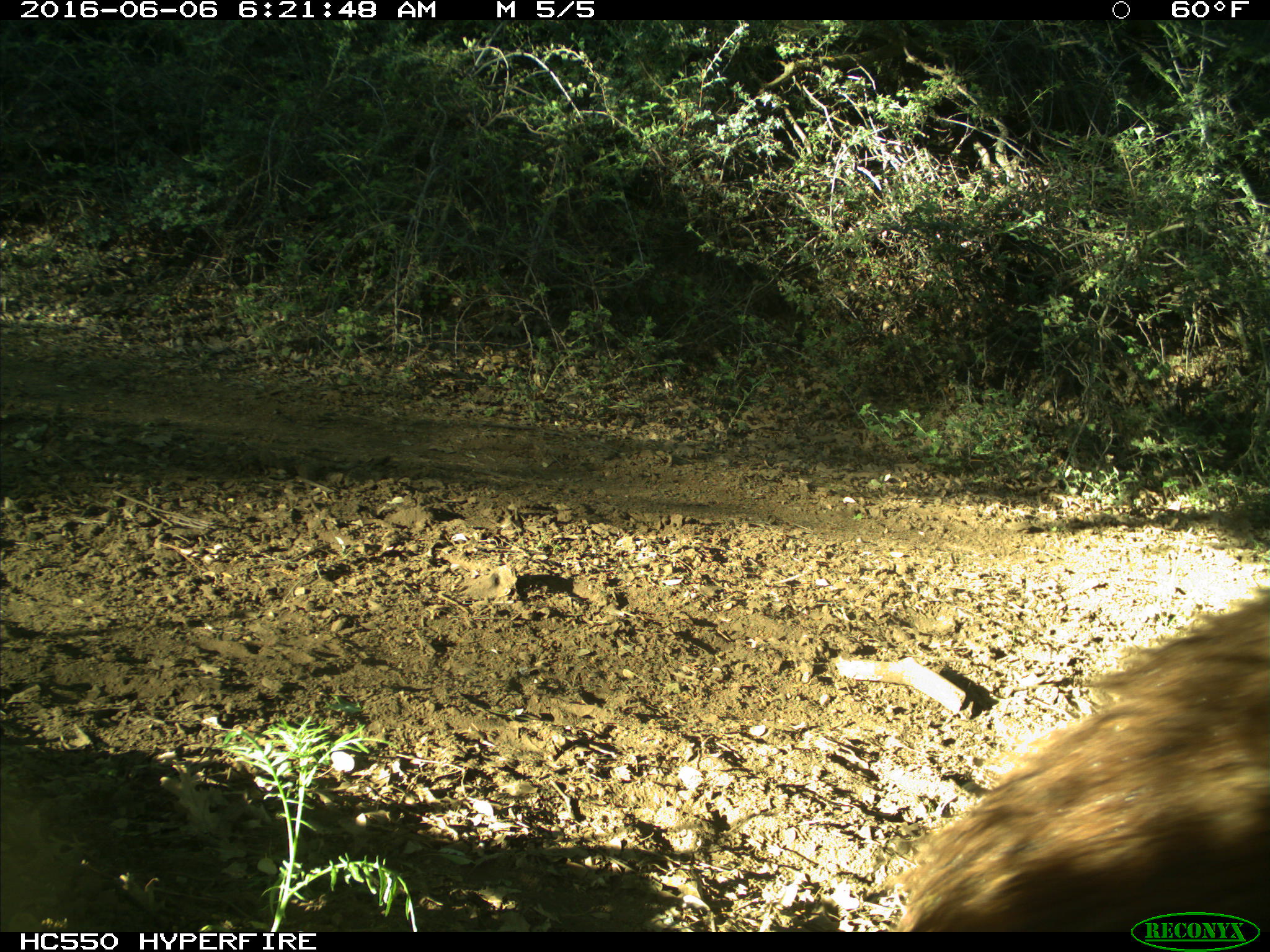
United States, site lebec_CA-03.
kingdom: Animalia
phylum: Chordata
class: Mammalia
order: Carnivora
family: Ursidae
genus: Ursus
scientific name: Ursus americanus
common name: american black bear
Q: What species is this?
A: Ursus americanus (american black bear).